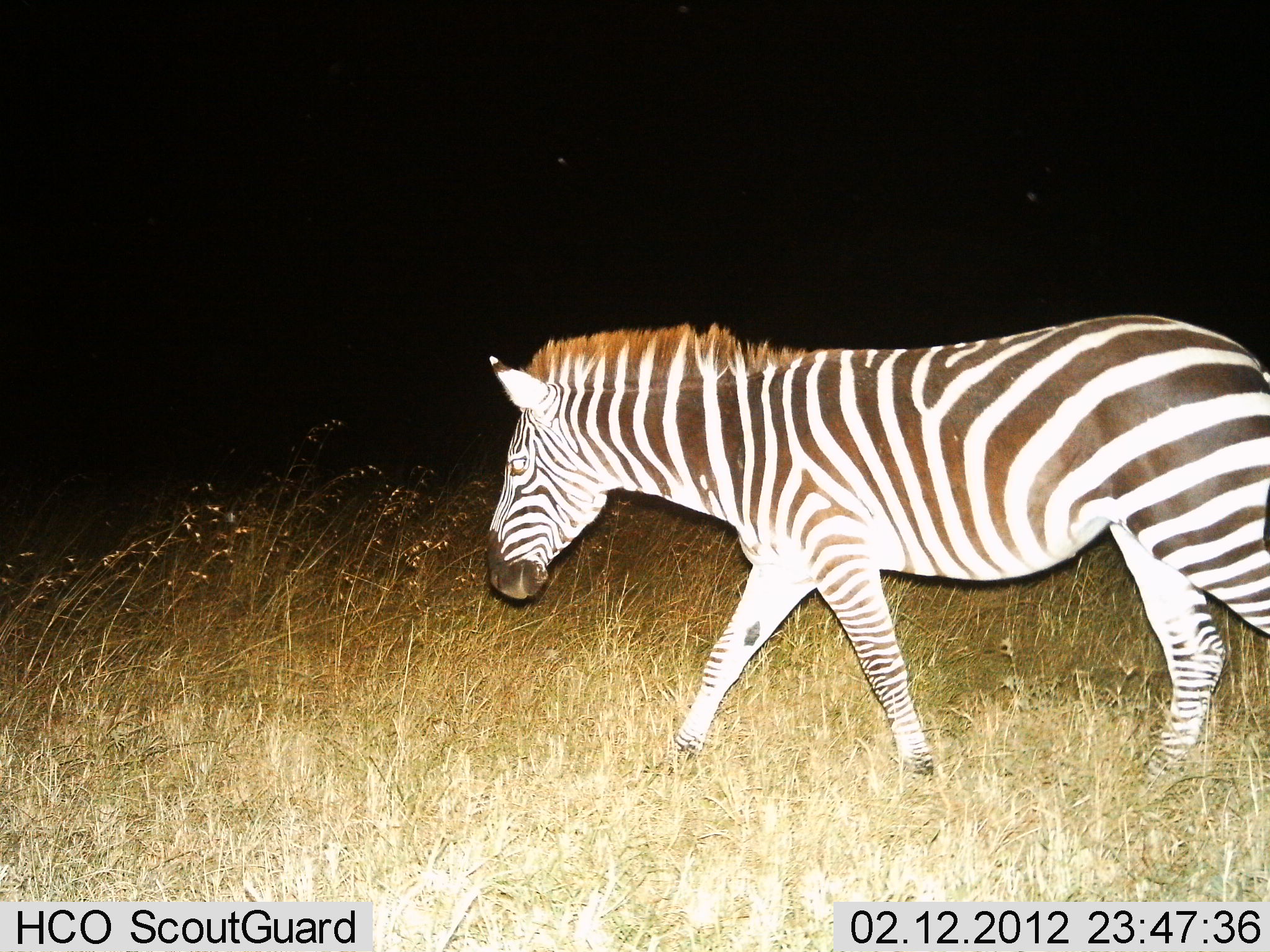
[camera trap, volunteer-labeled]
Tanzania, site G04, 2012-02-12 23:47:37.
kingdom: Animalia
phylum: Chordata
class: Mammalia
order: Perissodactyla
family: Equidae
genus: Equus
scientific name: Equus quagga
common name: plains zebra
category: zebra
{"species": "zebra (plains zebra) (Equus quagga)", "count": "1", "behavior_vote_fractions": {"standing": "11%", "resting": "0%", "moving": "93%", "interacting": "0%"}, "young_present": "0%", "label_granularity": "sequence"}